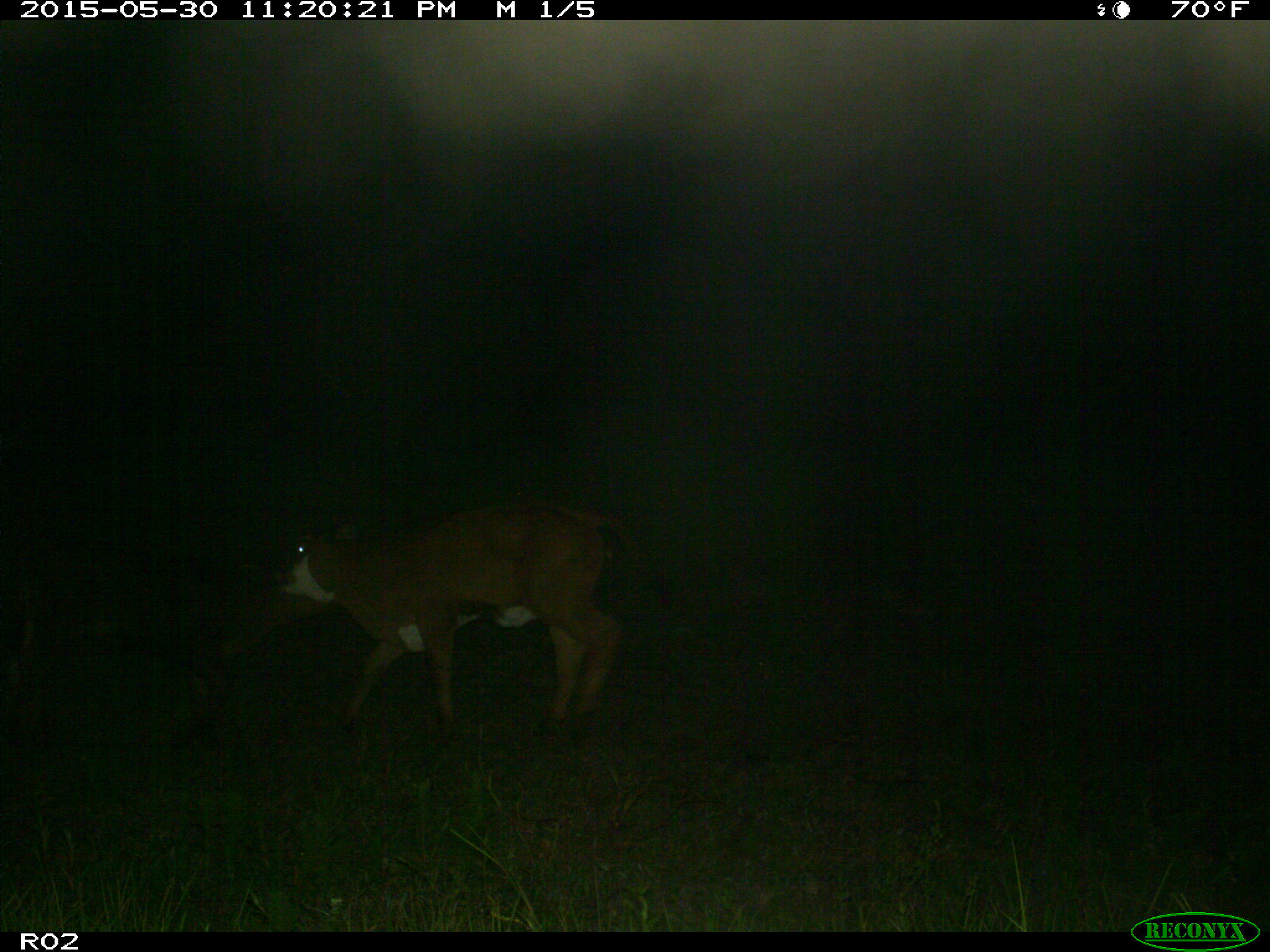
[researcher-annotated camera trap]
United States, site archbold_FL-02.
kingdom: Animalia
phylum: Chordata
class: Mammalia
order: Artiodactyla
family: Bovidae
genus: Bos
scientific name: Bos taurus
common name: domestic cow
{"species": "Bos taurus (domestic cow)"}